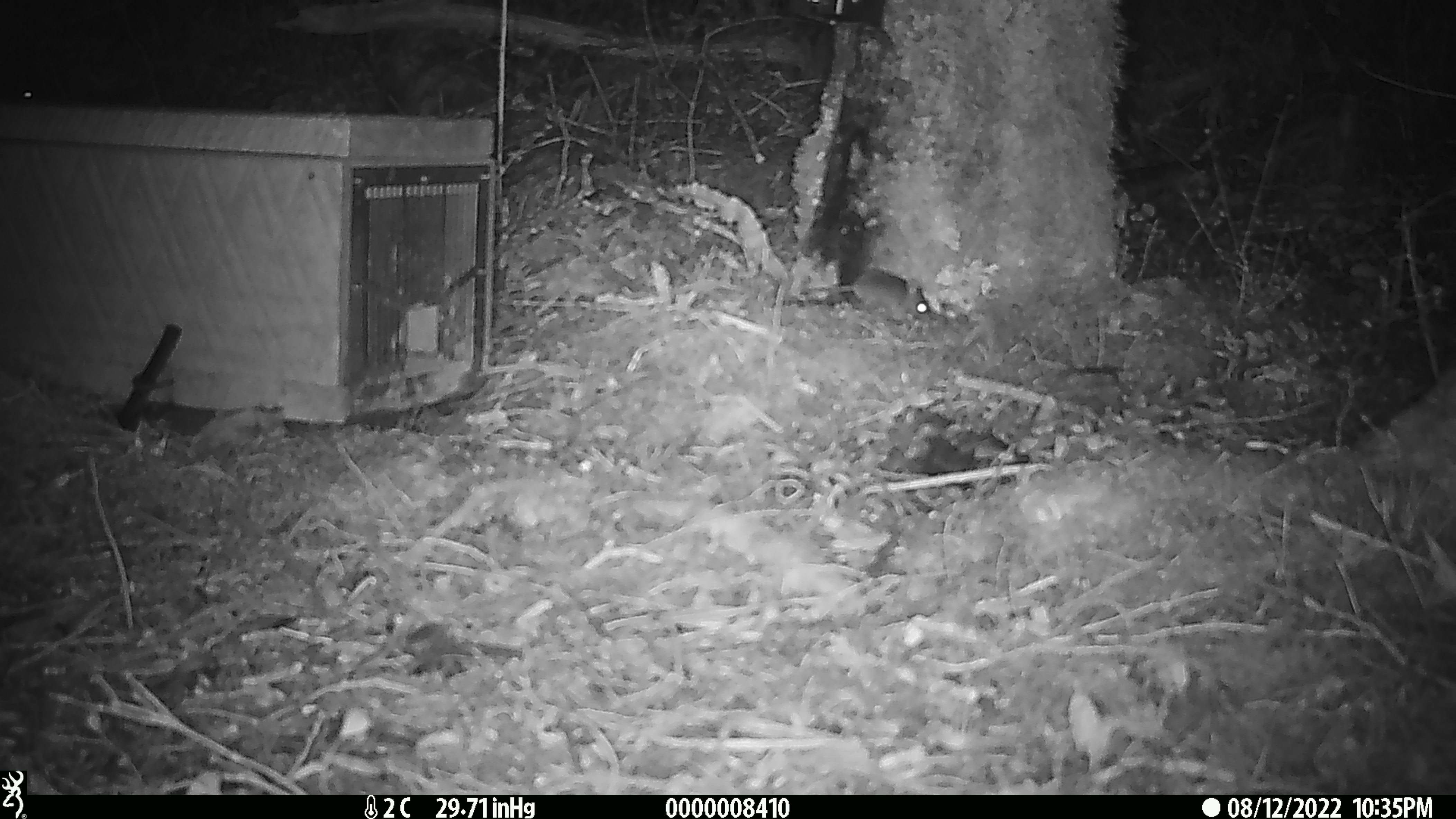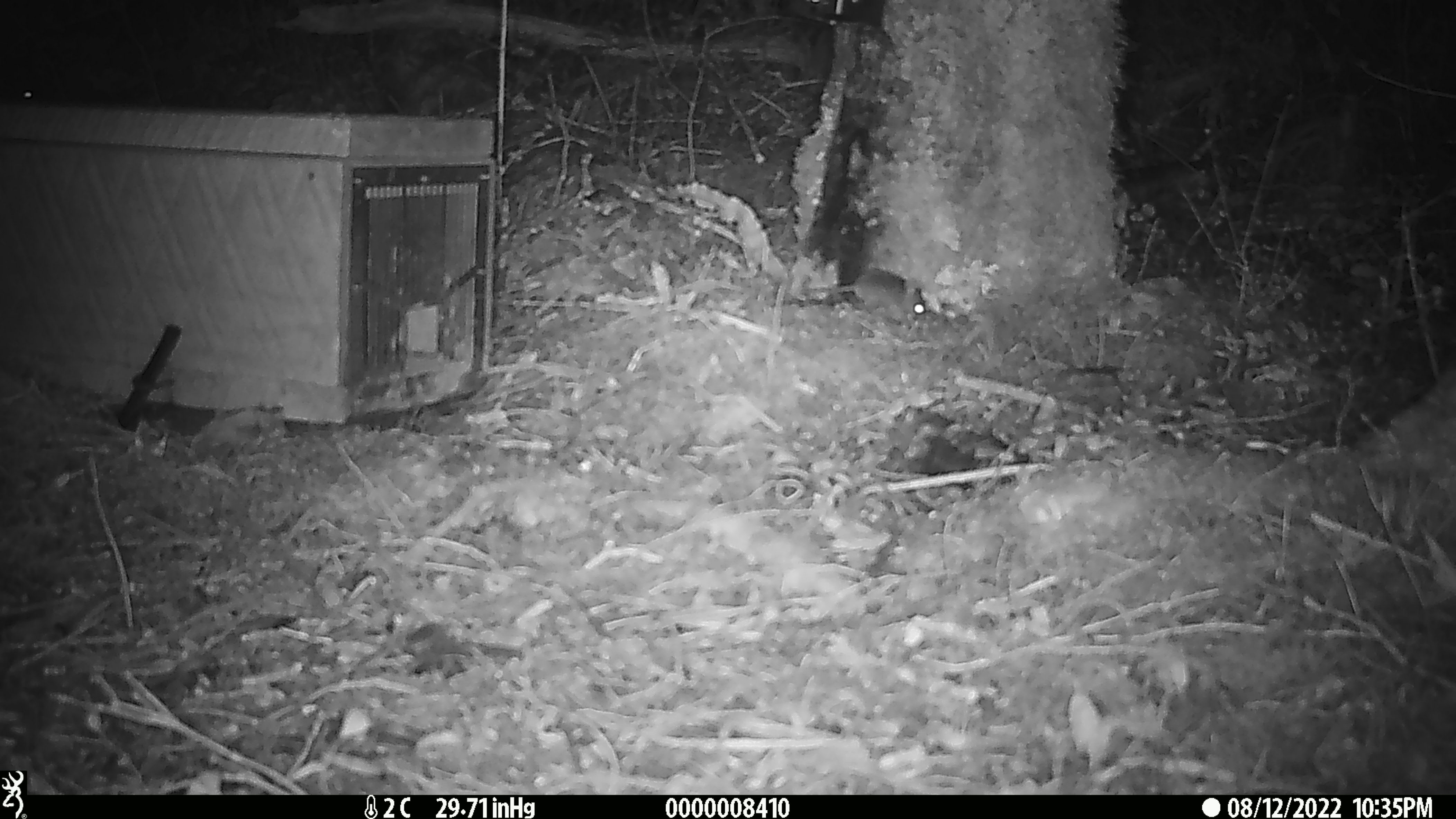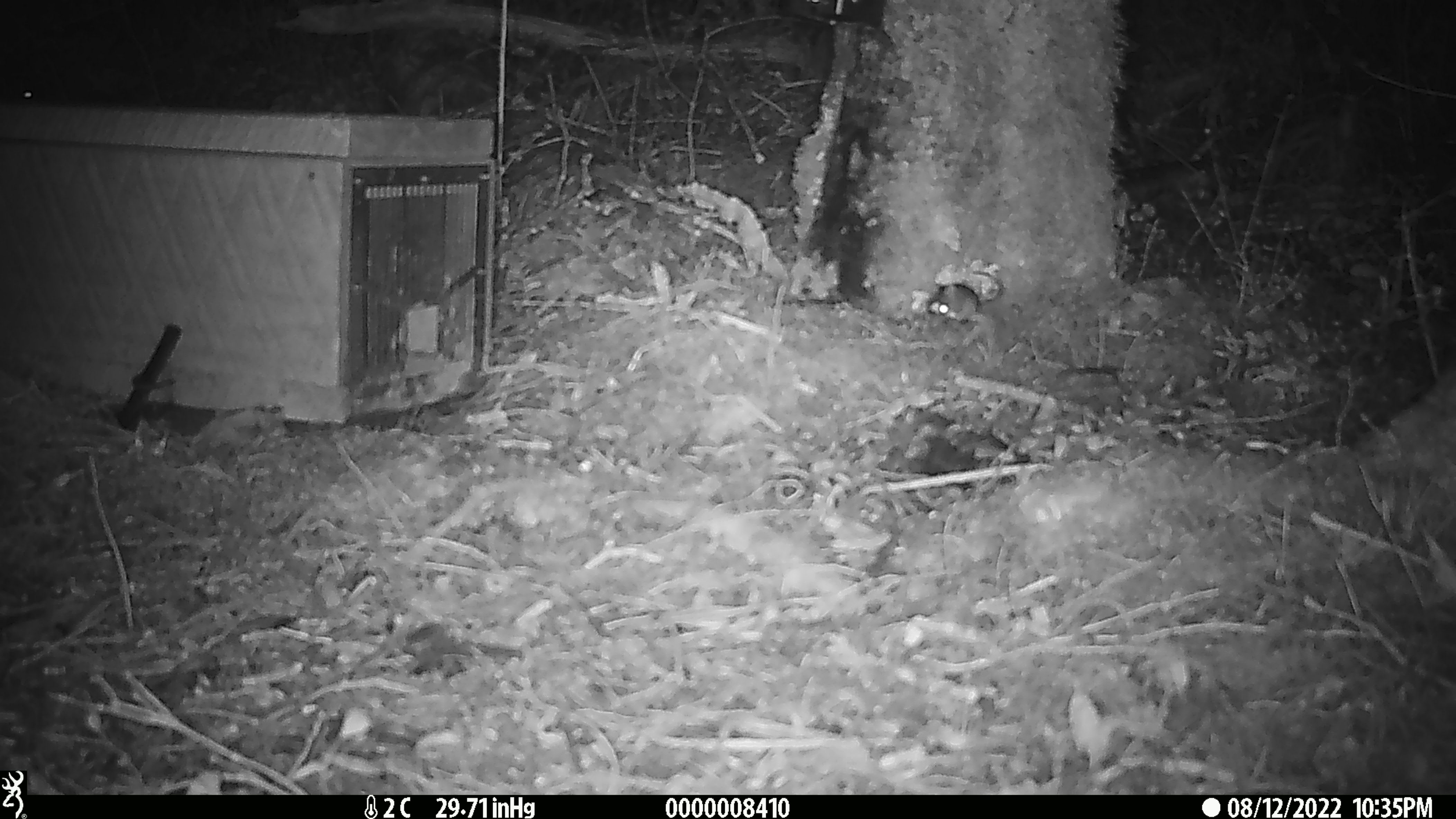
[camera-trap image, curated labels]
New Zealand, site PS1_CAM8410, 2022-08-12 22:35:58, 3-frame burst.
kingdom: Animalia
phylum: Chordata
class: Mammalia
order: Rodentia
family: Muridae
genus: Mus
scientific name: Mus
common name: mouse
Mouse (Mus).